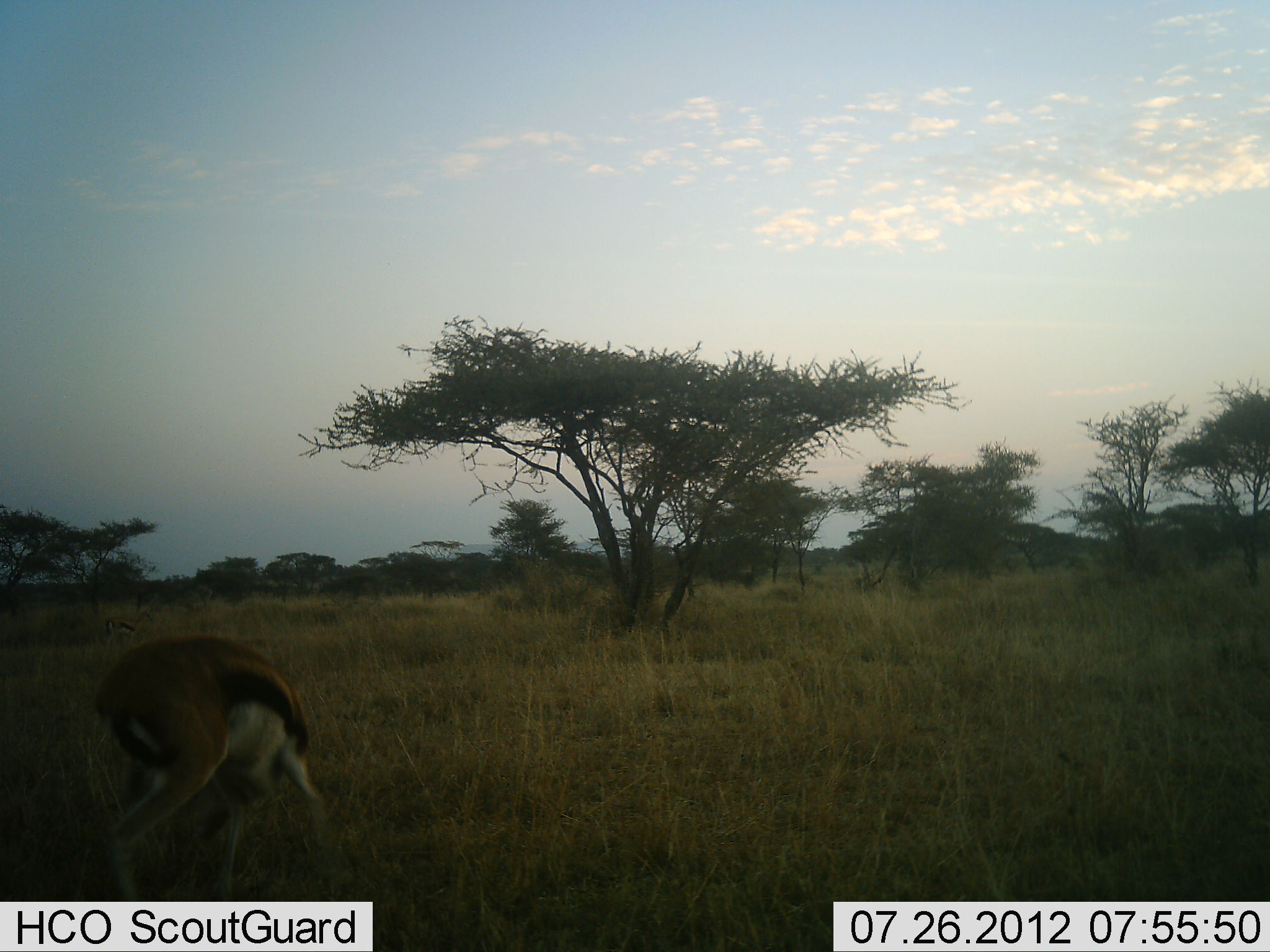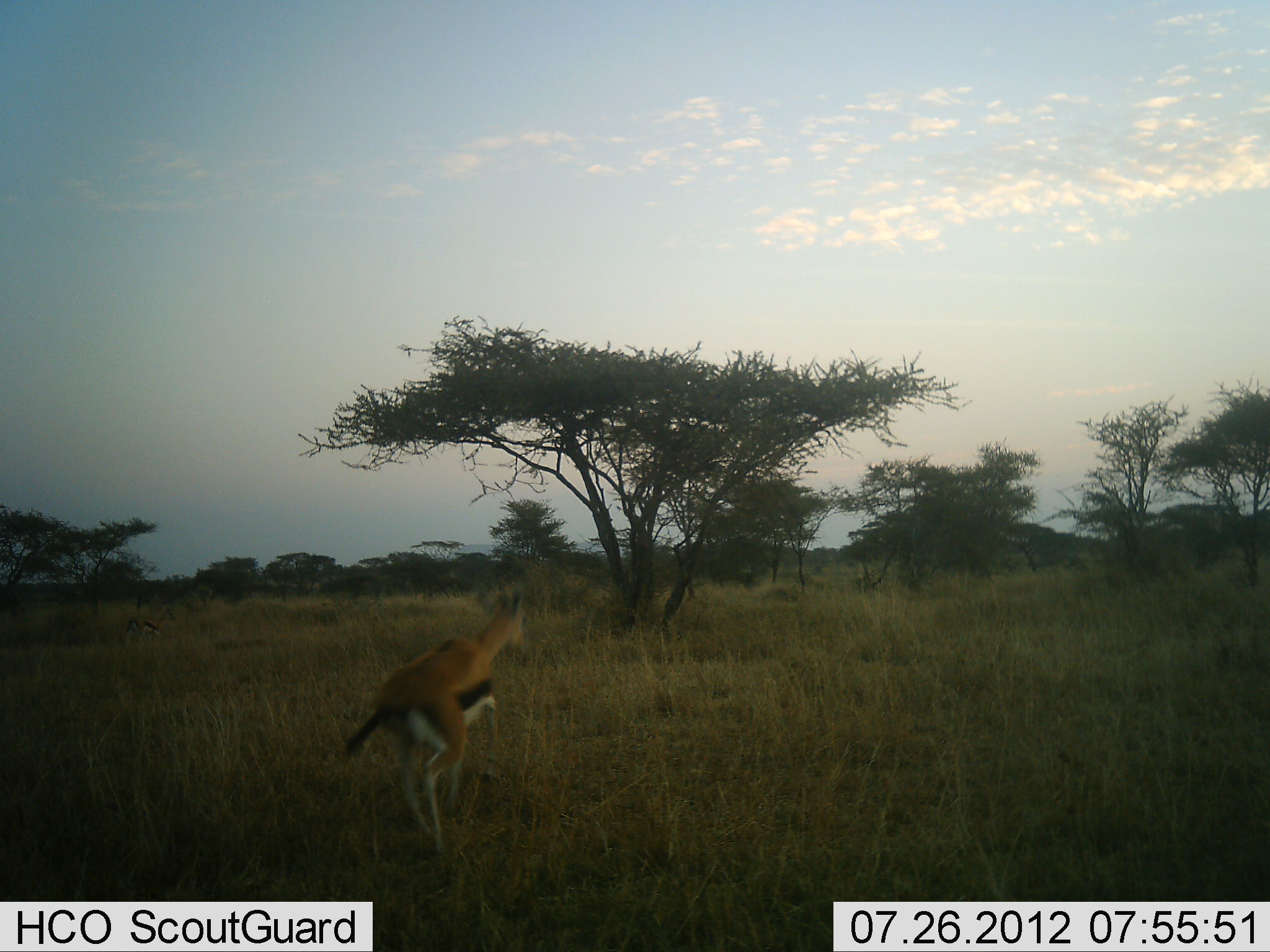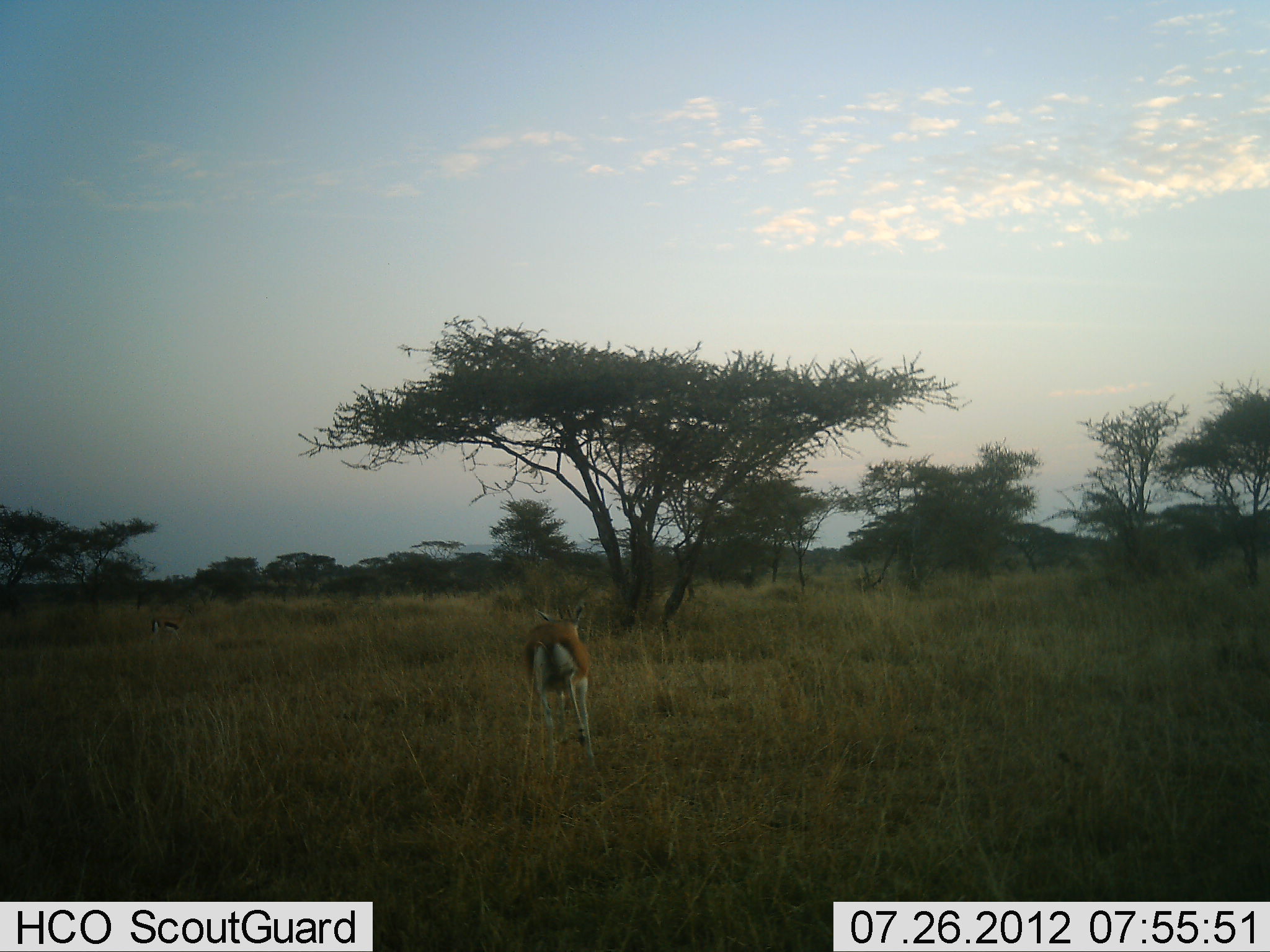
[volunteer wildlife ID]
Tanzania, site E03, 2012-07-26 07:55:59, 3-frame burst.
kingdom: Animalia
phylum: Chordata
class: Mammalia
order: Artiodactyla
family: Bovidae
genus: Eudorcas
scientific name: Eudorcas thomsonii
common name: thomson's gazelle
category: gazellethomsons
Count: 1.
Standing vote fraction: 0%.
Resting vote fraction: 0%.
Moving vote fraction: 100%.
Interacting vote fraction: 0%.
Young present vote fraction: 0%.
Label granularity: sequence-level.